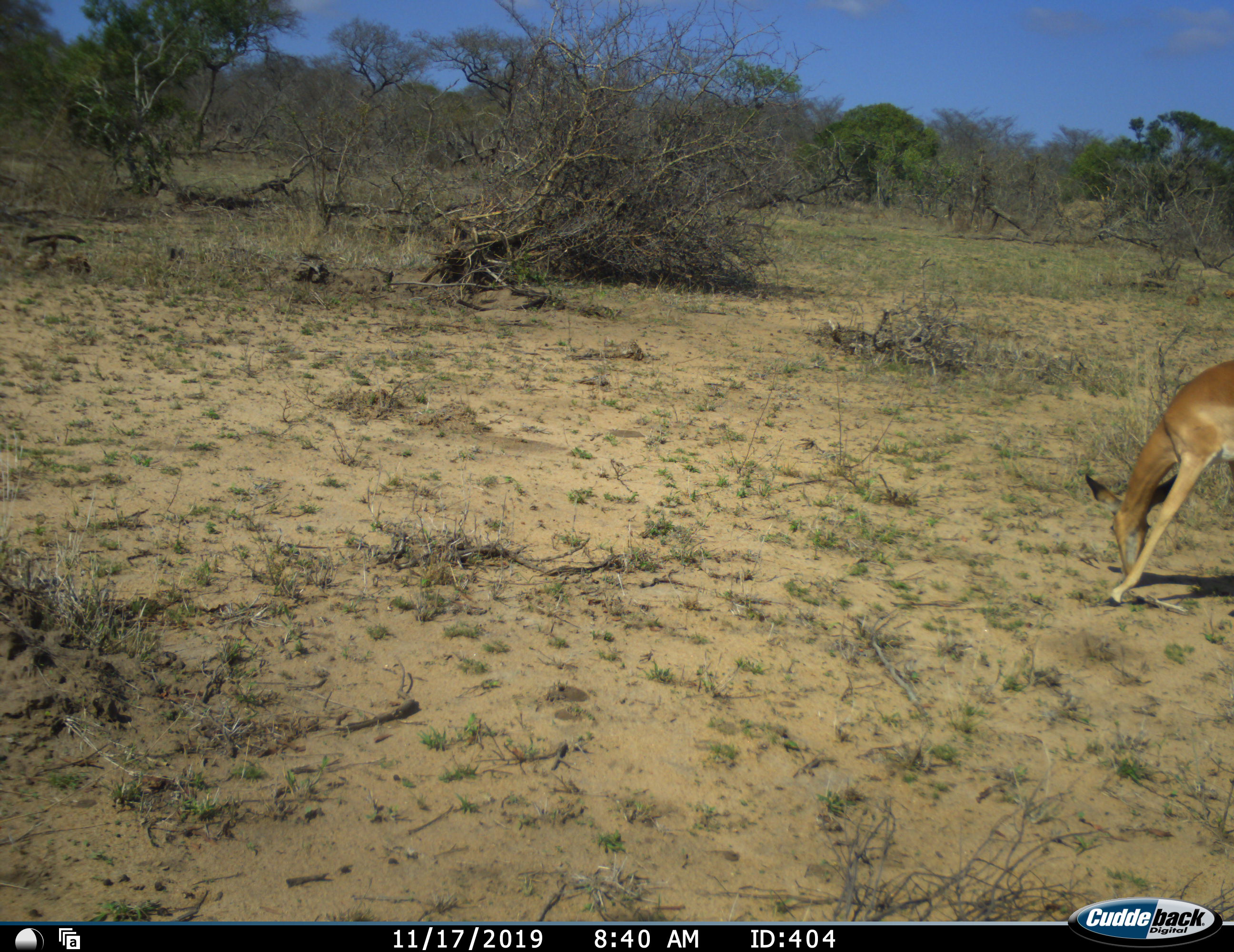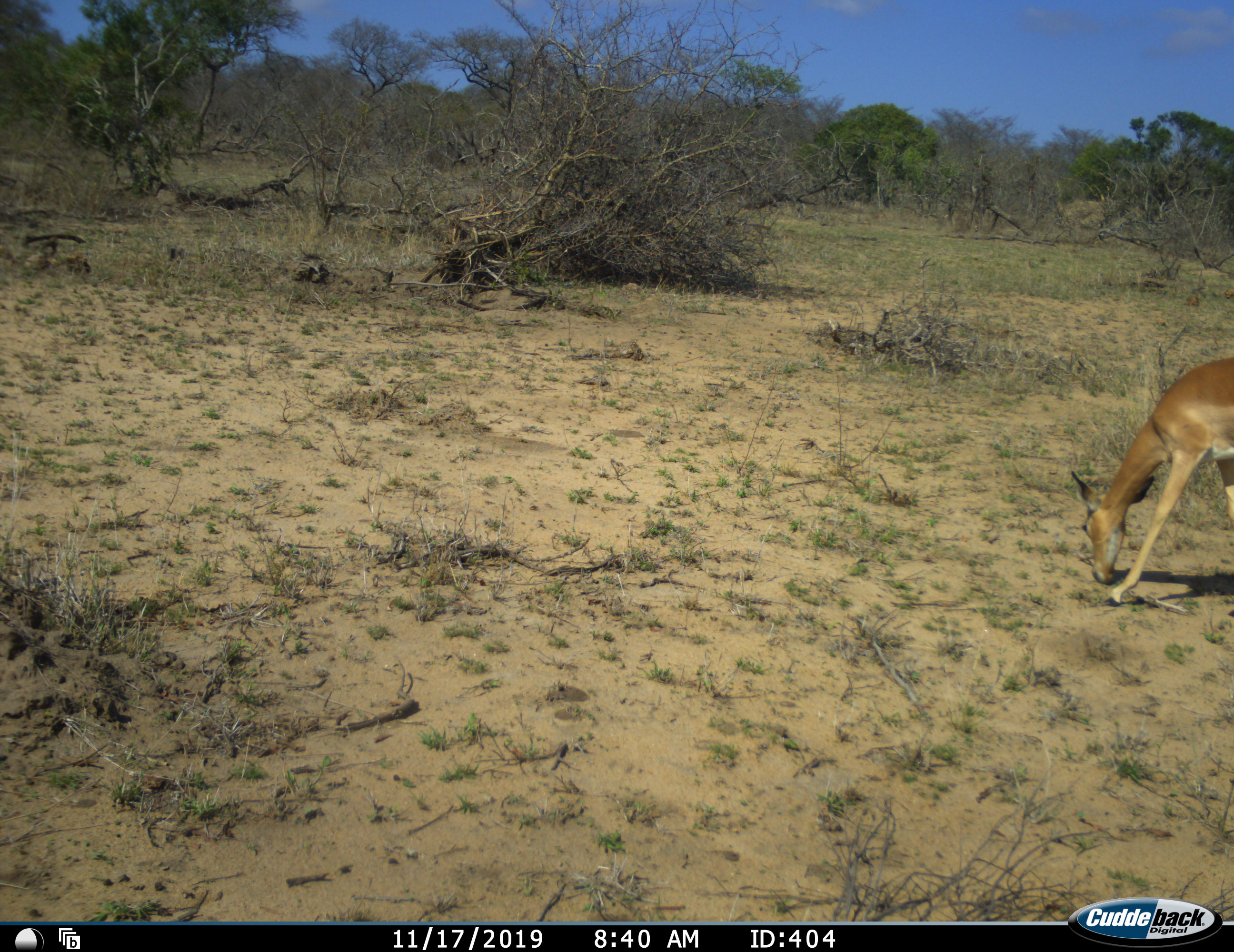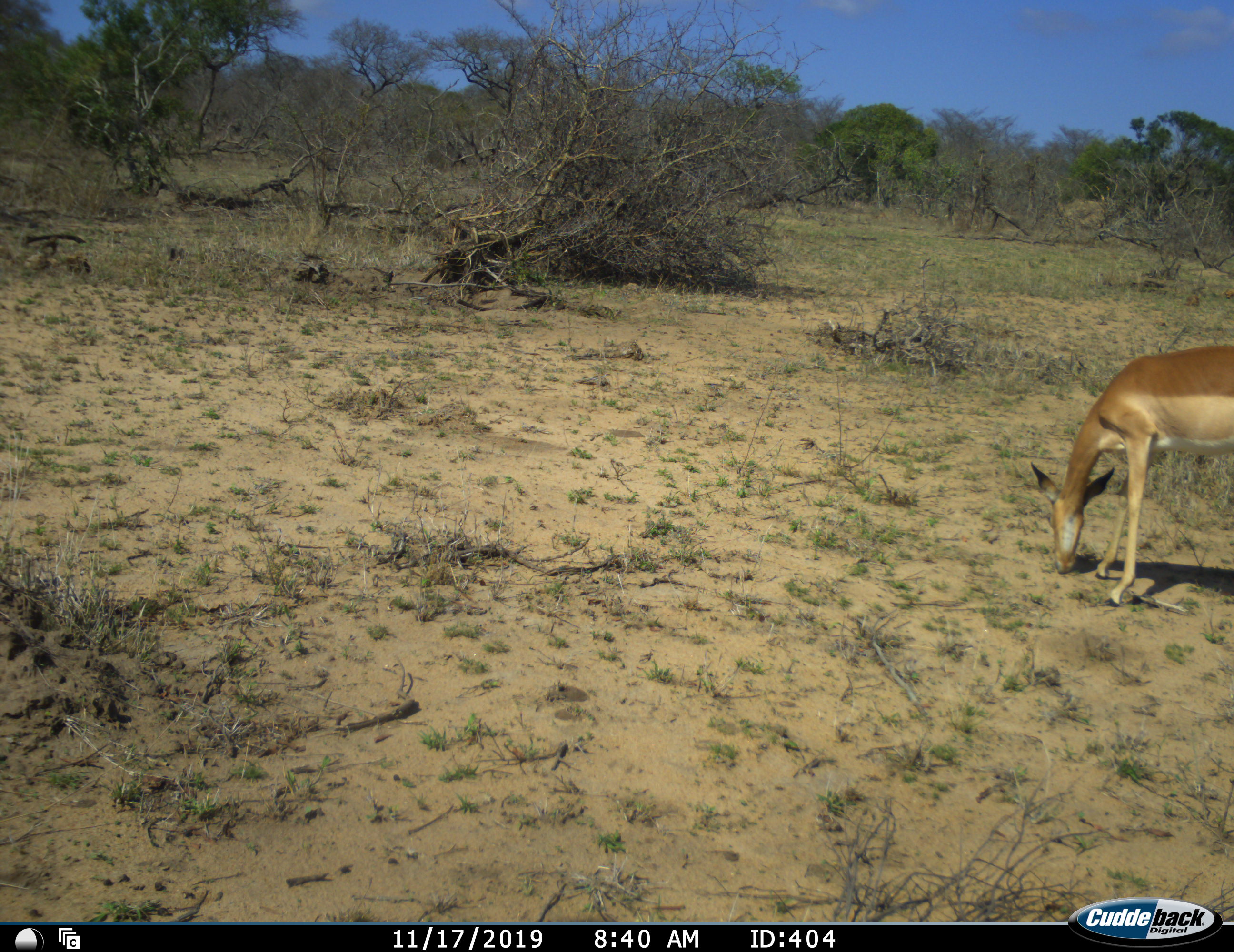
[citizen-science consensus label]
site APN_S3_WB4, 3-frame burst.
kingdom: Animalia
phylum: Chordata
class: Mammalia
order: Artiodactyla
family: Bovidae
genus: Aepyceros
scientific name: Aepyceros melampus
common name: impala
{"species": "impala (Aepyceros melampus)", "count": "1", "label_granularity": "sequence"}